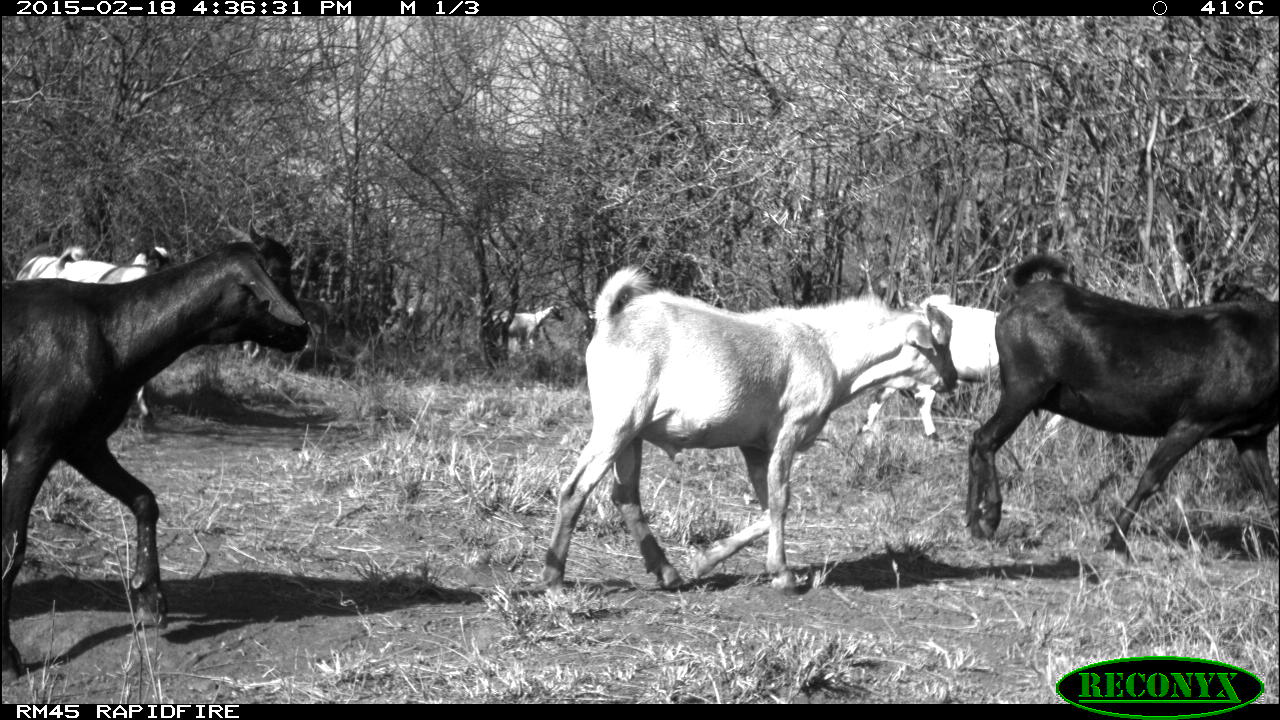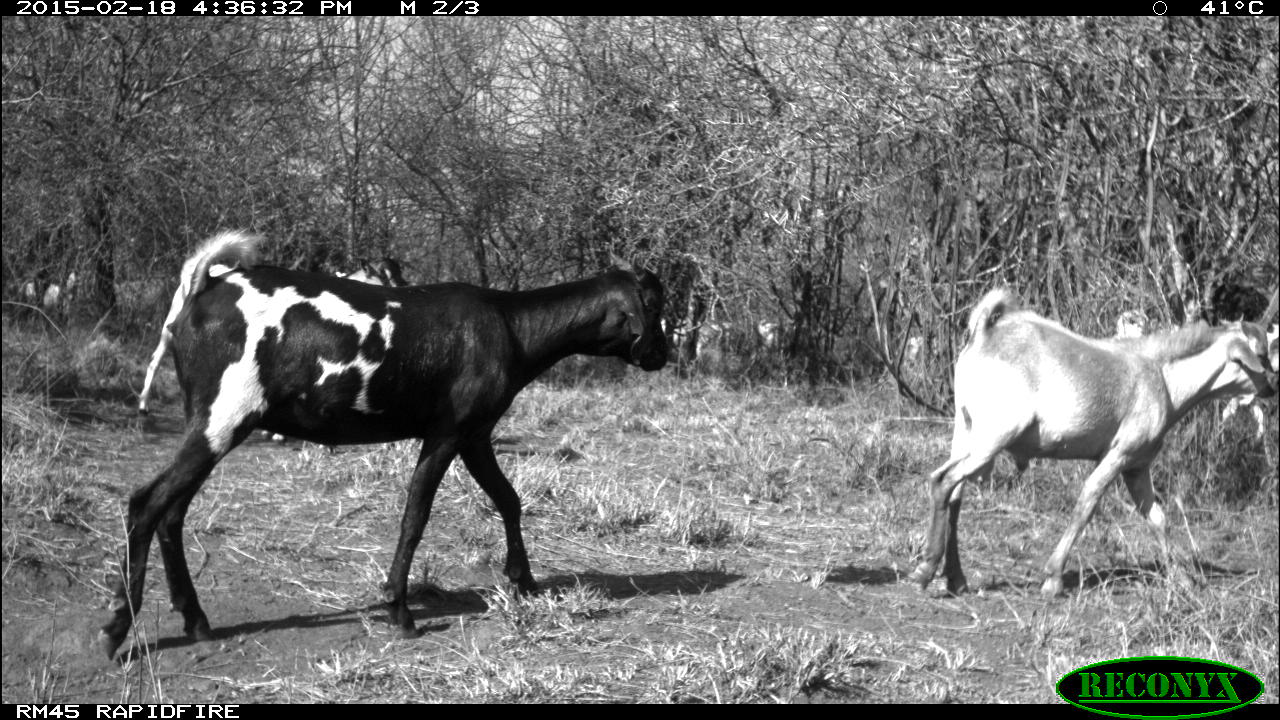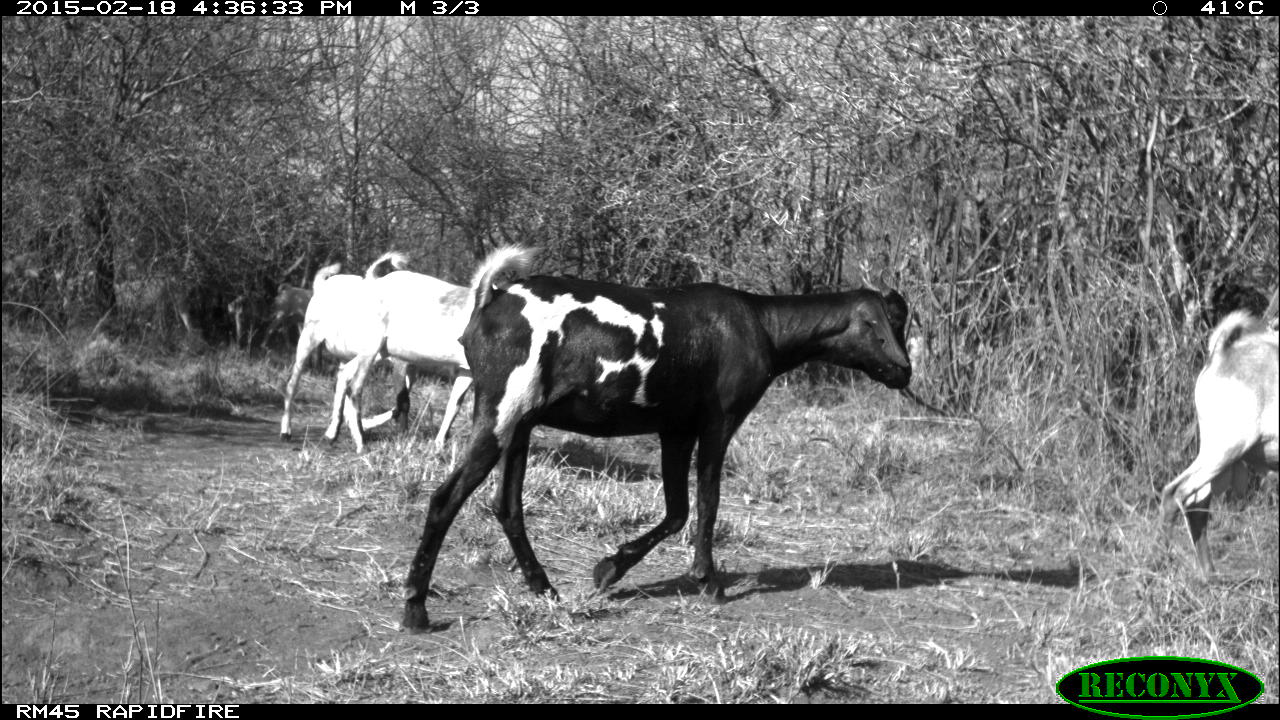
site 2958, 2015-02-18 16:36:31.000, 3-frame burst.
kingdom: Animalia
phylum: Chordata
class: Mammalia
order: Artiodactyla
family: Bovidae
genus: Capra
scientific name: Capra aegagrus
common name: wild goat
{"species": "Capra aegagrus (wild goat)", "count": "9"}